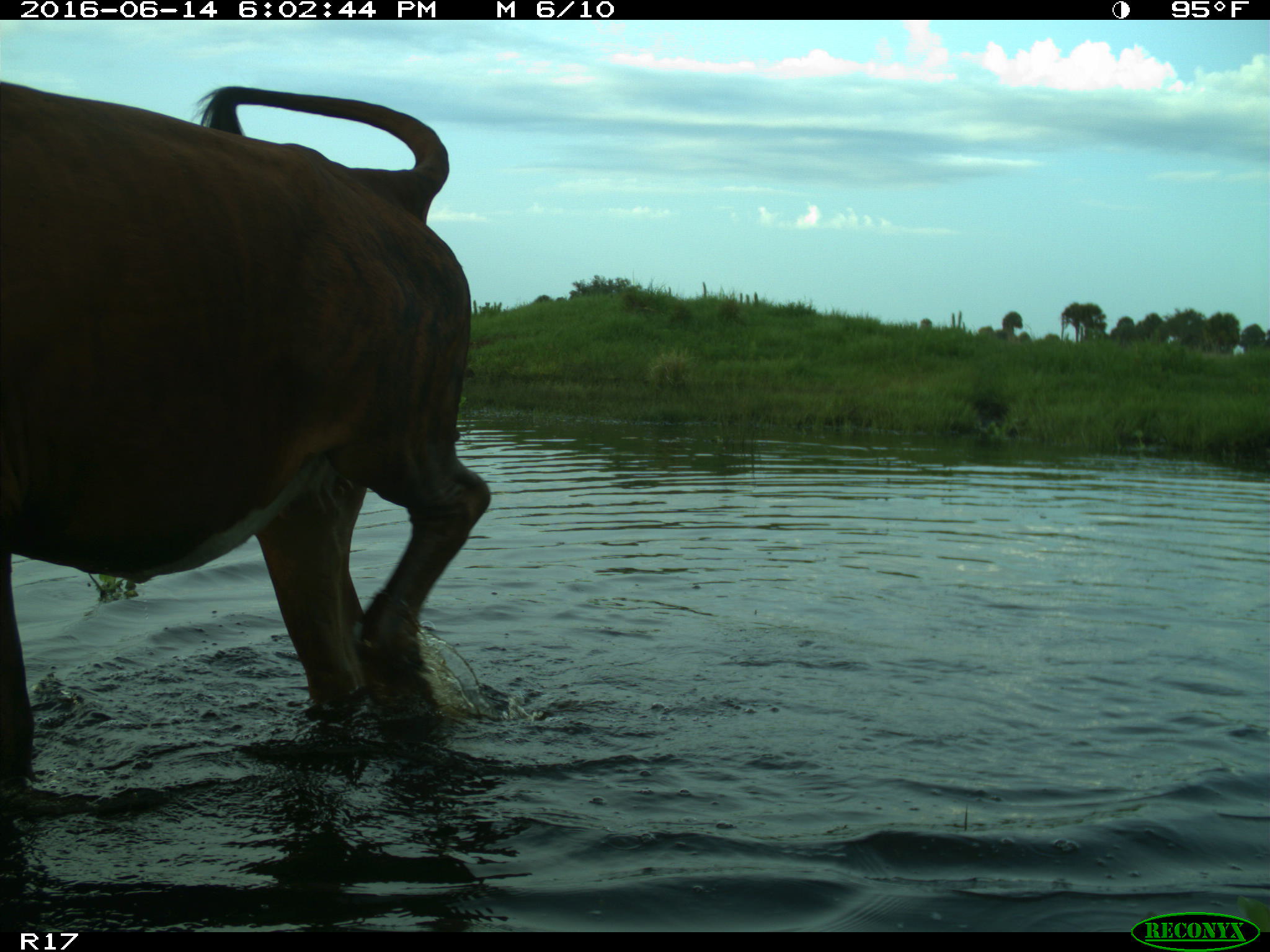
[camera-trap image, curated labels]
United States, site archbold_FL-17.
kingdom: Animalia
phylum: Chordata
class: Mammalia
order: Artiodactyla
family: Bovidae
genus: Bos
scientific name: Bos taurus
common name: domestic cow